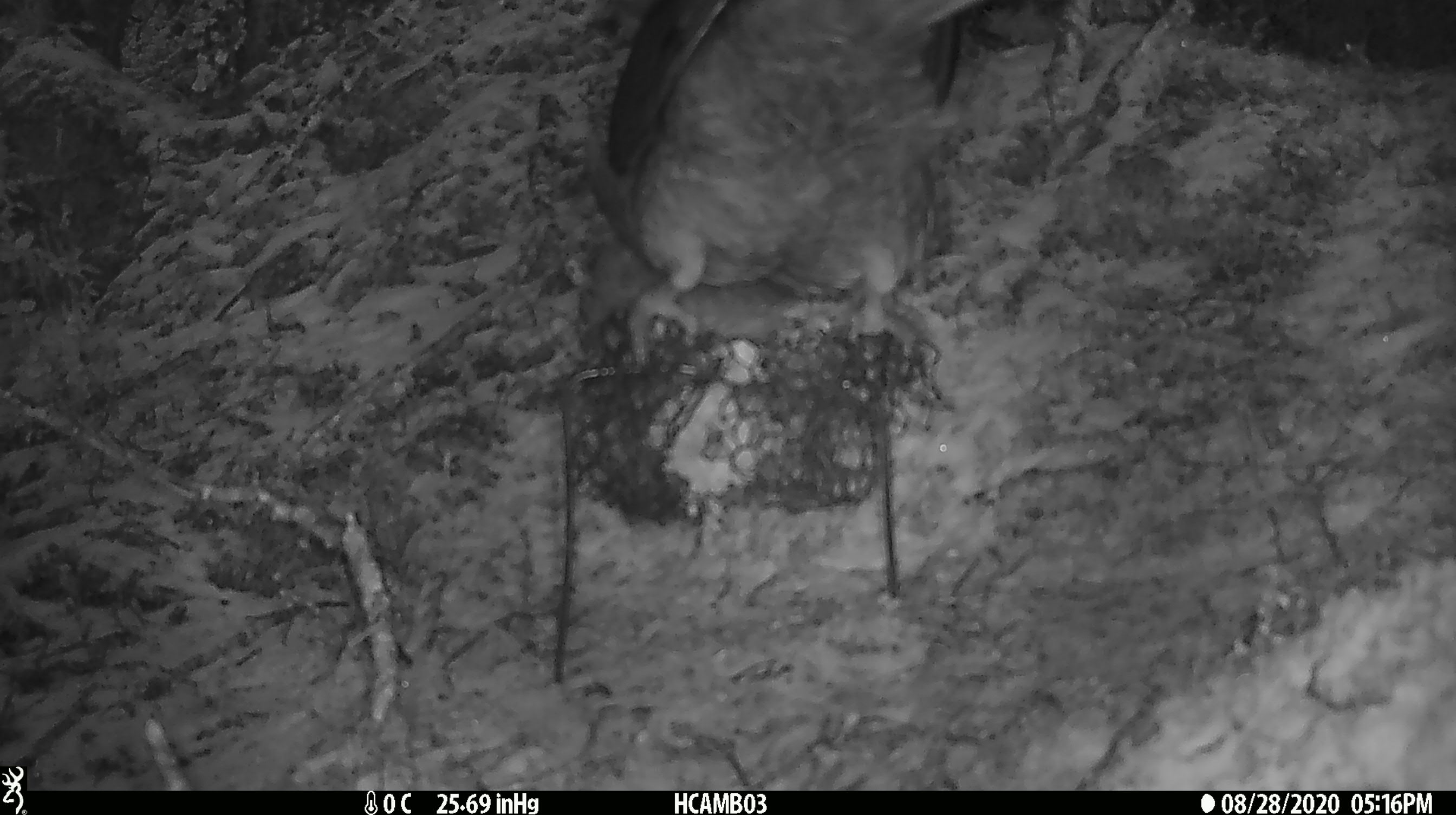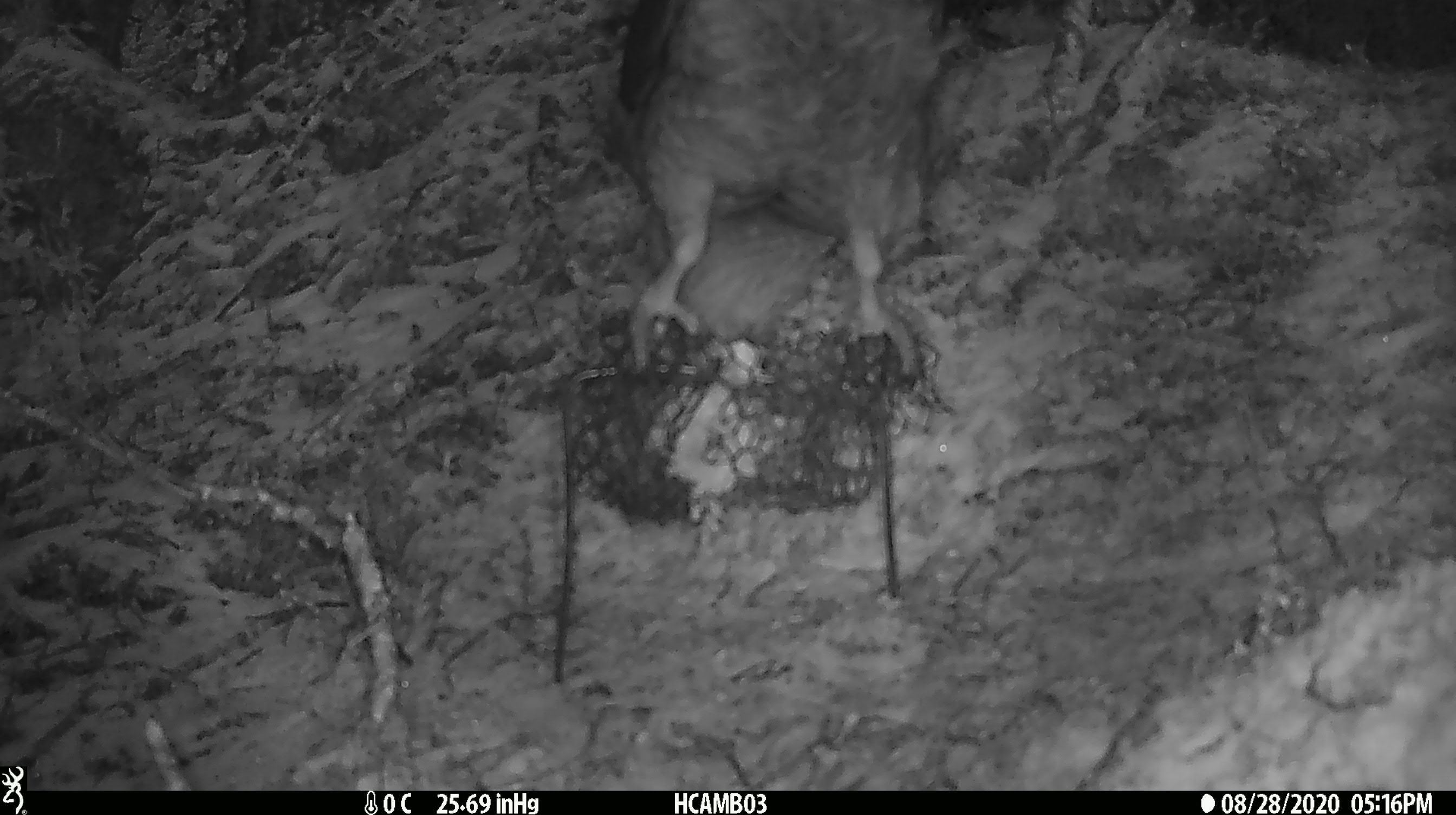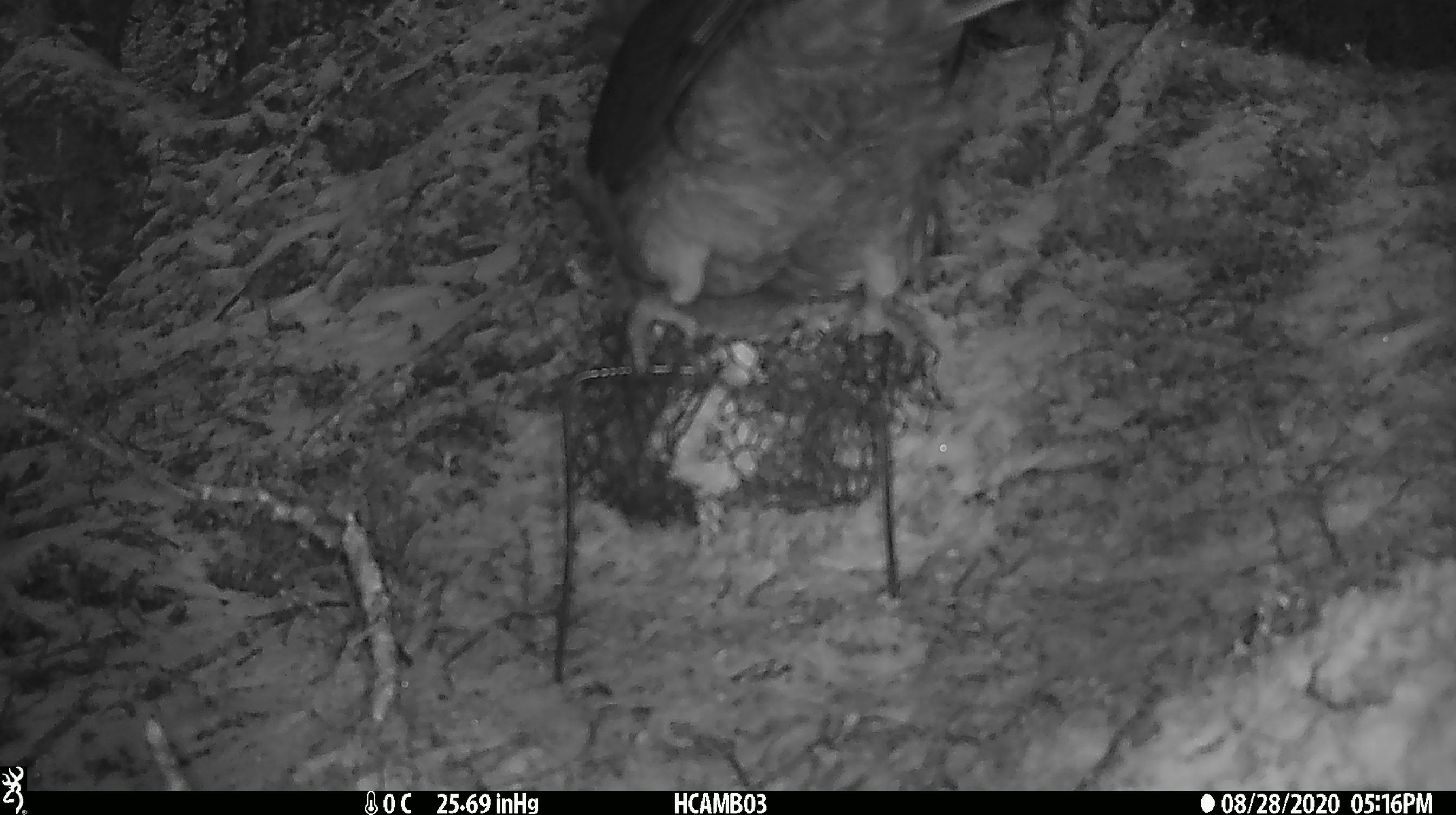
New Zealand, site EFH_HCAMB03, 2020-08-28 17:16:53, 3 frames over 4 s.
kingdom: Animalia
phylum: Chordata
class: Aves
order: Psittaciformes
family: Strigopidae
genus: Nestor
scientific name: Nestor notabilis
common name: kea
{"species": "kea (Nestor notabilis)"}